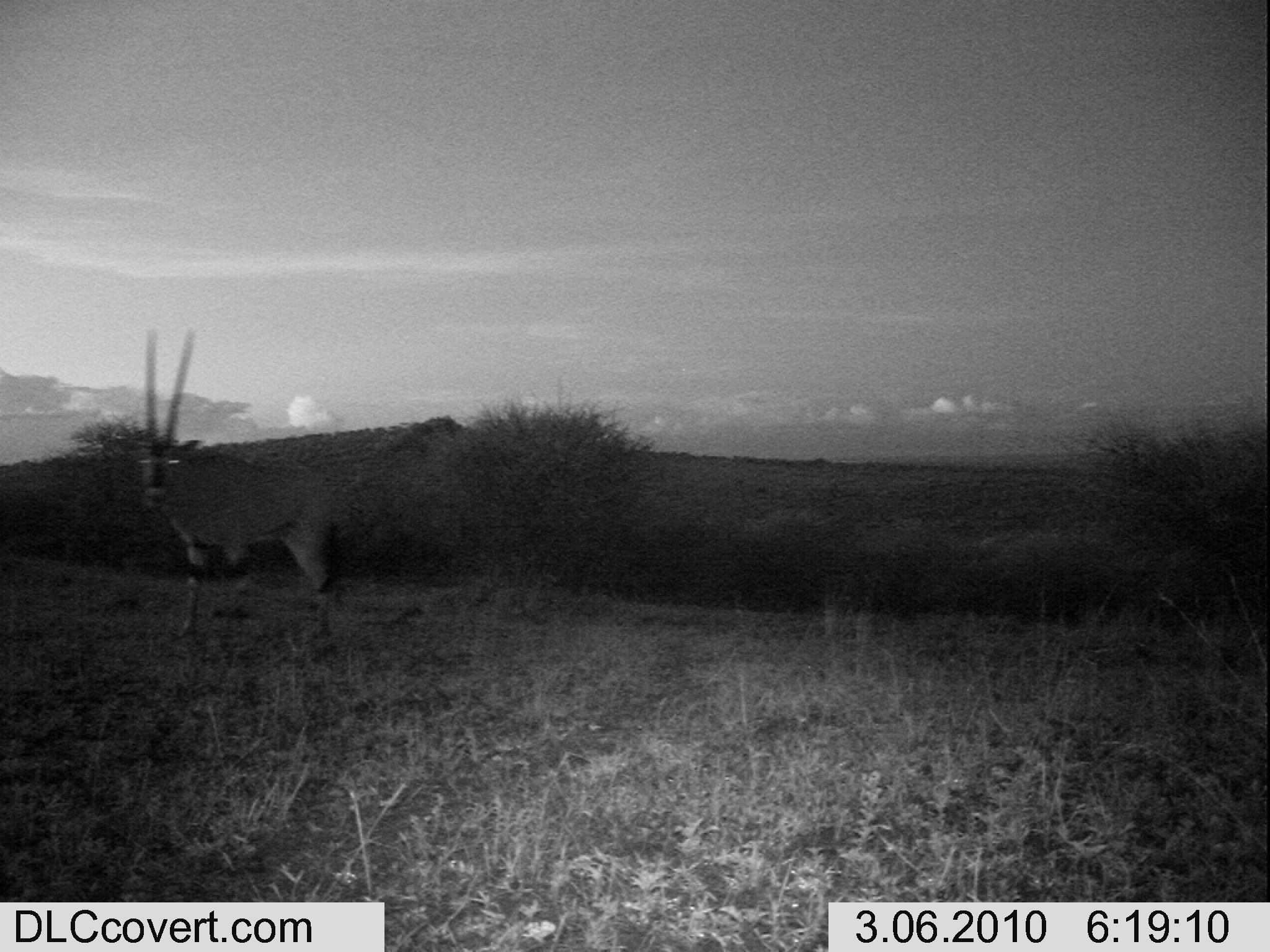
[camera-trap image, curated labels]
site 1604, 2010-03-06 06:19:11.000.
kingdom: Animalia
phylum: Chordata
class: Mammalia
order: Artiodactyla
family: Bovidae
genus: Oryx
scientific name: Oryx beisa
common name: east african oryx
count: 1